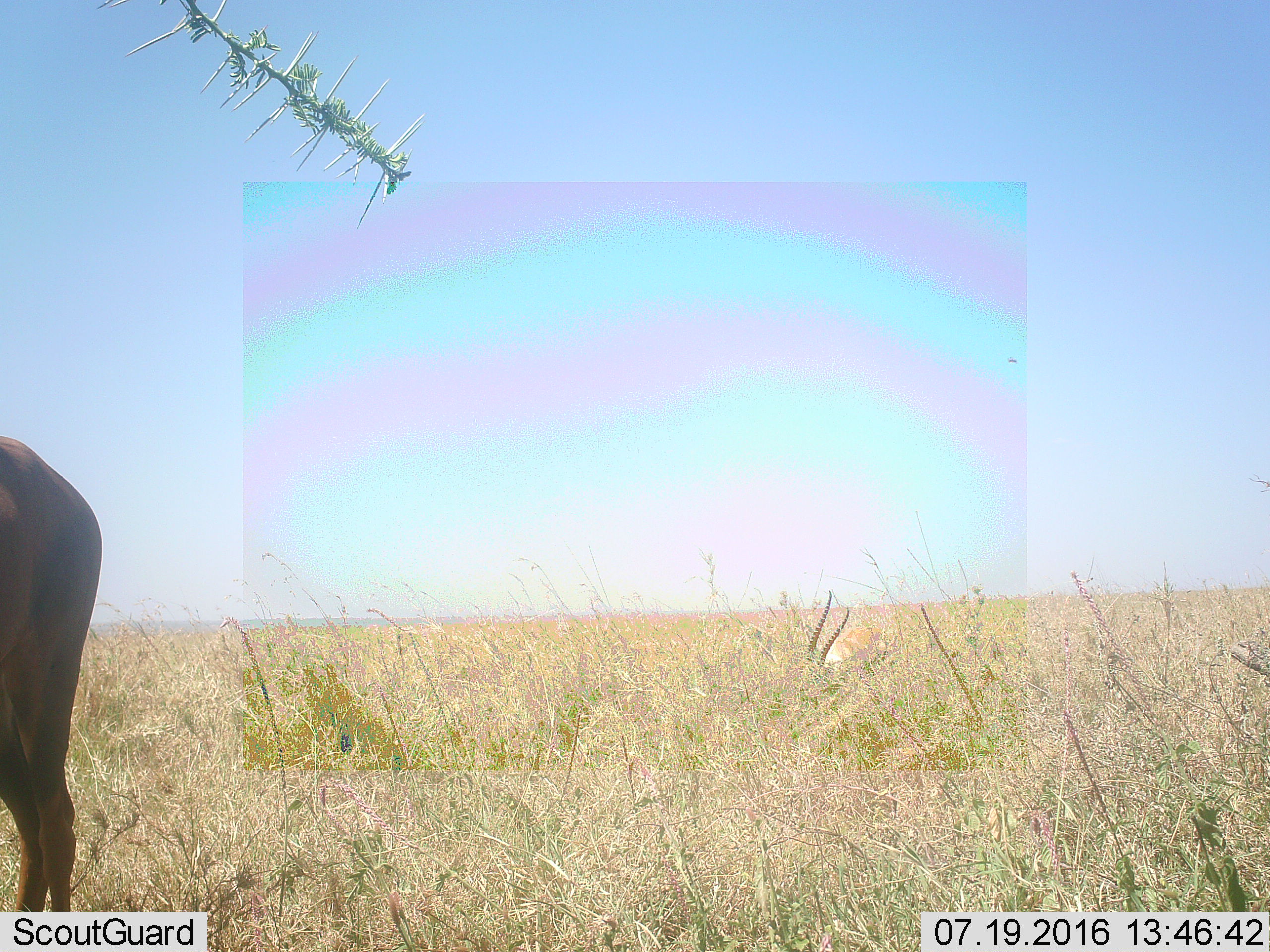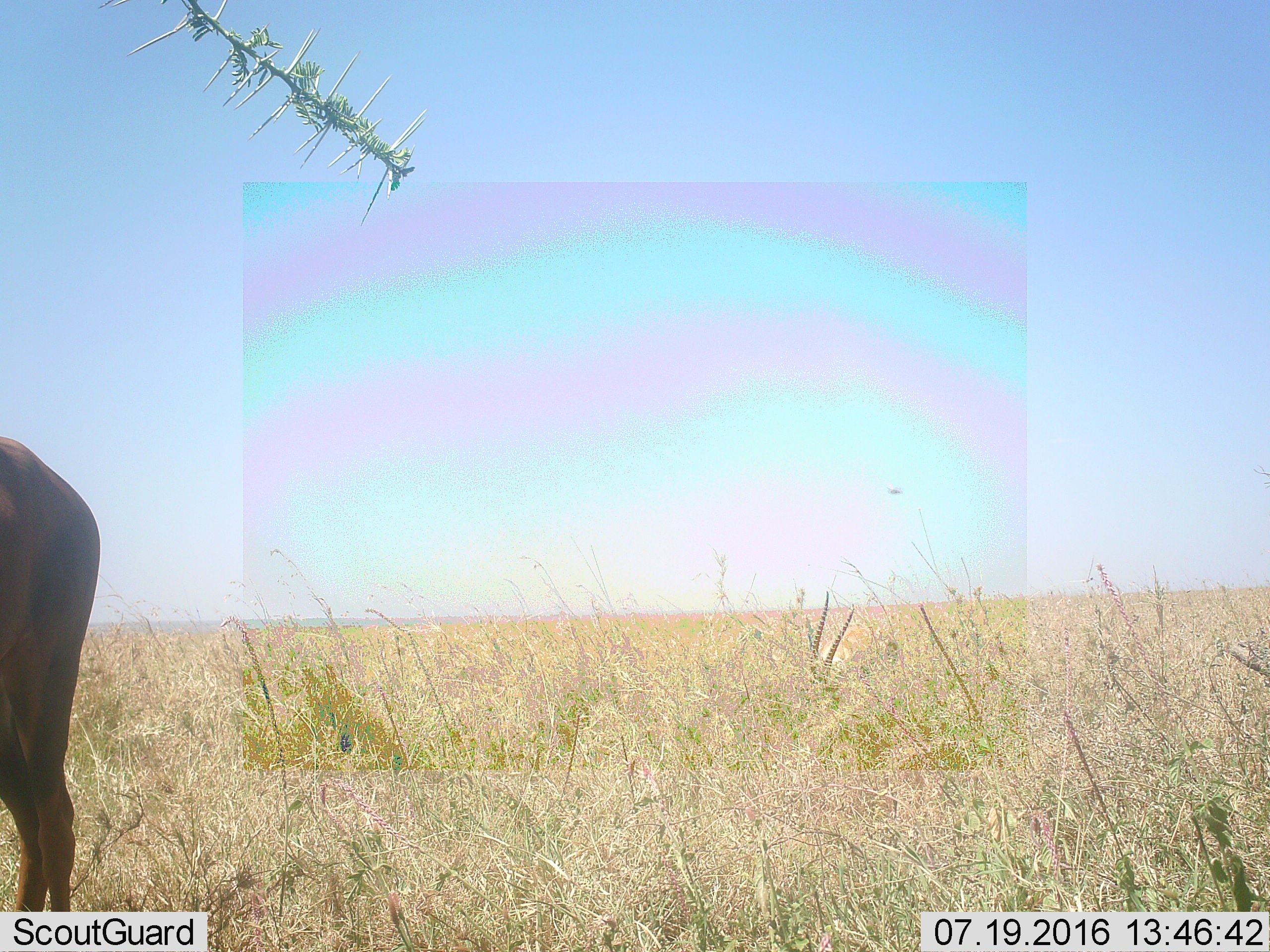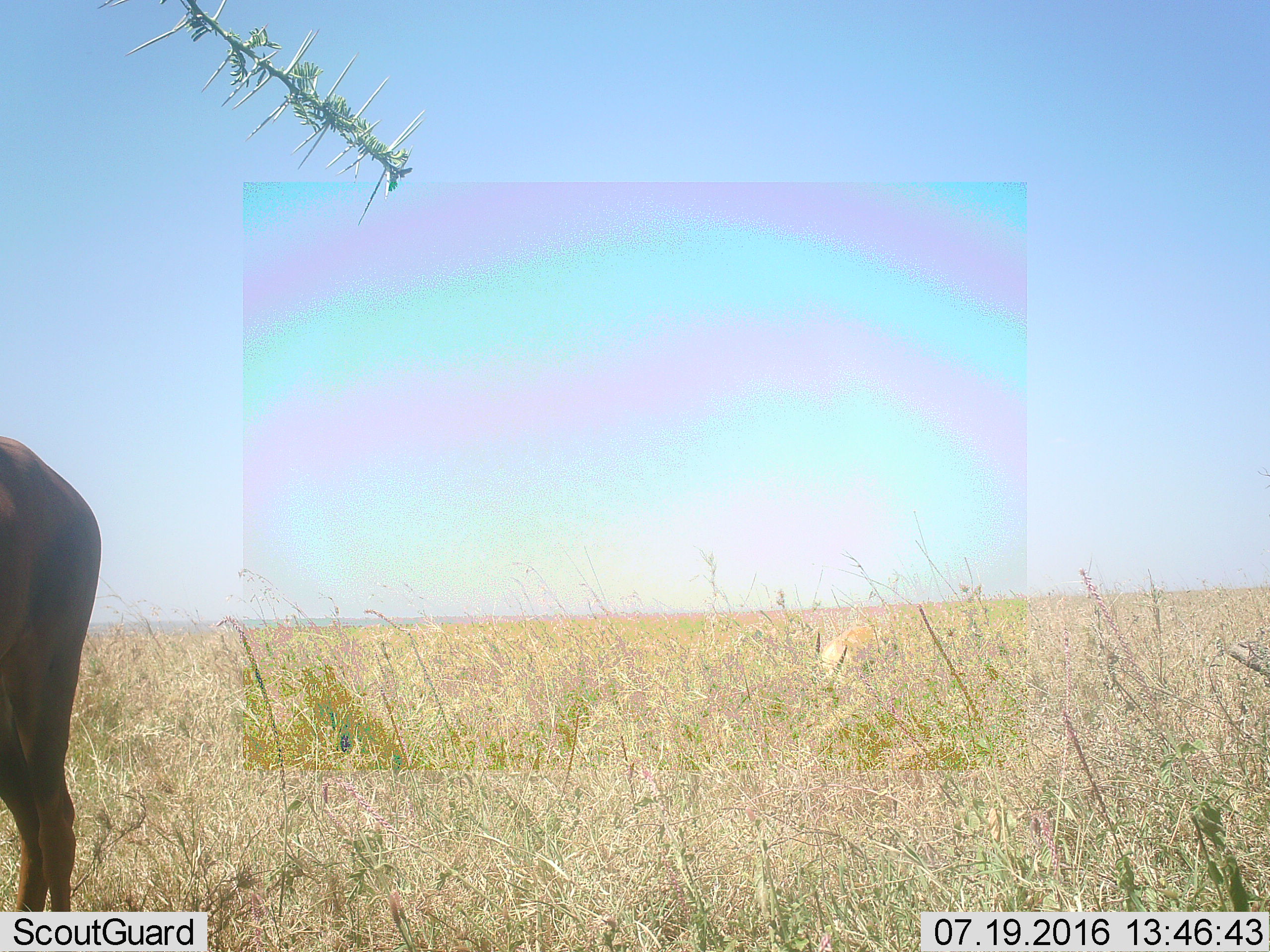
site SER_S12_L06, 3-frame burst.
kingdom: Animalia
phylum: Chordata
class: Mammalia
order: Artiodactyla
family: Bovidae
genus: Nanger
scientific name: Nanger granti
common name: grant's gazelle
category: gazellegrants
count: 1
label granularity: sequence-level